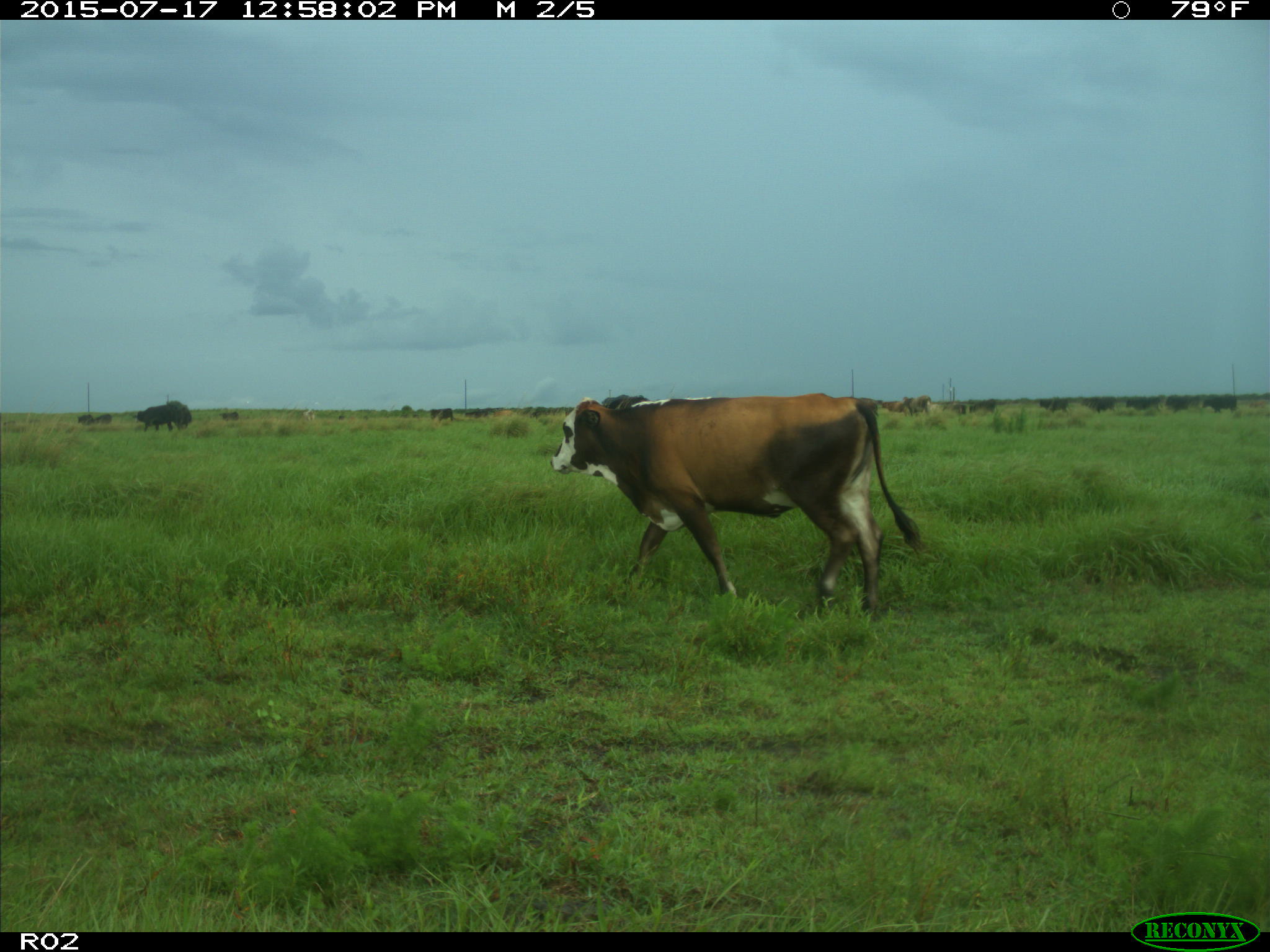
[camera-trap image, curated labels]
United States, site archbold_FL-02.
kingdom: Animalia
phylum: Chordata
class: Mammalia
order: Artiodactyla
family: Bovidae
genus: Bos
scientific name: Bos taurus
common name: domestic cow